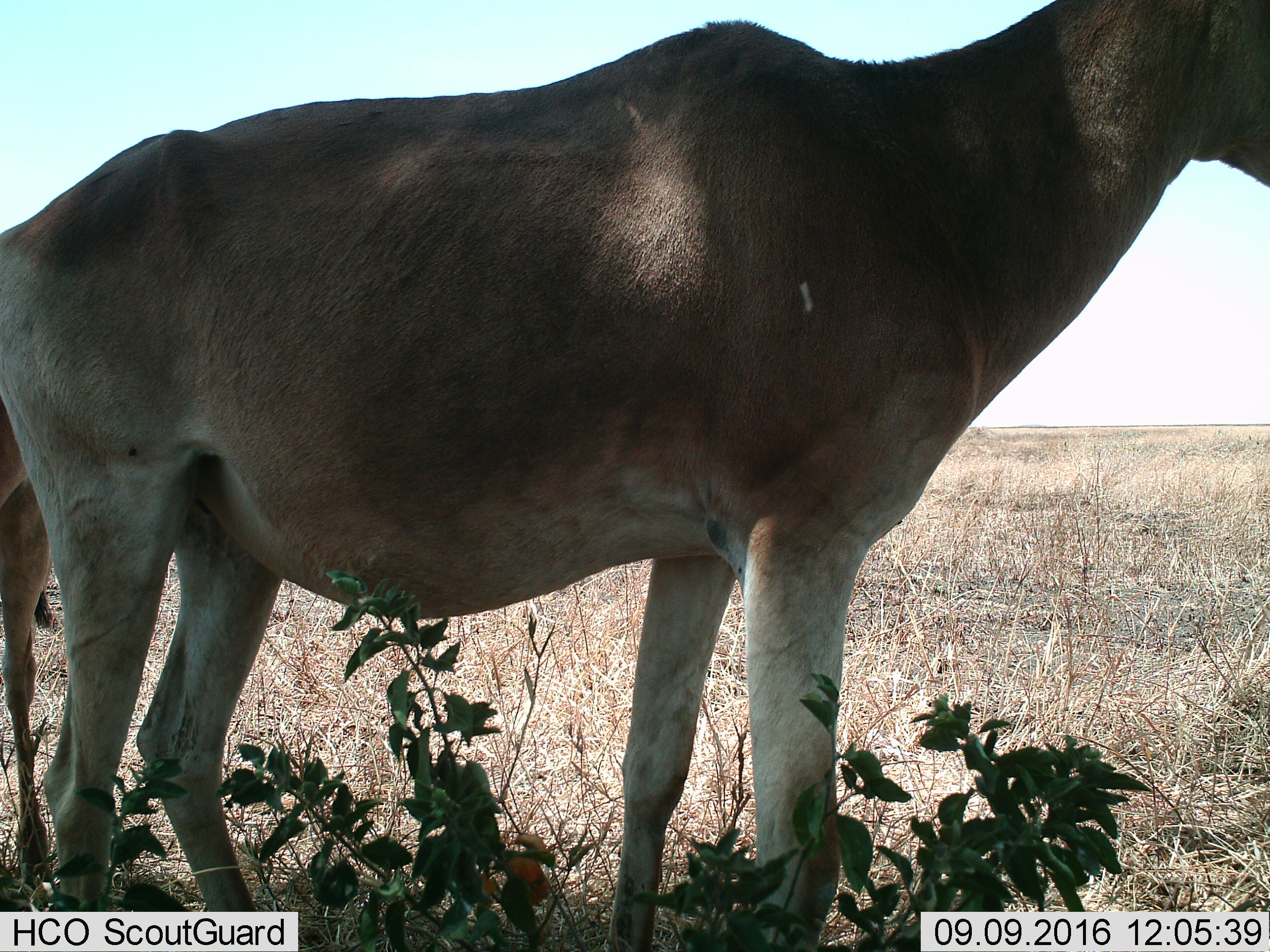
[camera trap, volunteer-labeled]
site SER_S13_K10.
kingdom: Animalia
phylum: Chordata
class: Mammalia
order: Artiodactyla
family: Bovidae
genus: Alcelaphus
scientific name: Alcelaphus buselaphus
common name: hartebeest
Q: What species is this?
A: Hartebeest (Alcelaphus buselaphus).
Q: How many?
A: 2.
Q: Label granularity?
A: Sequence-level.